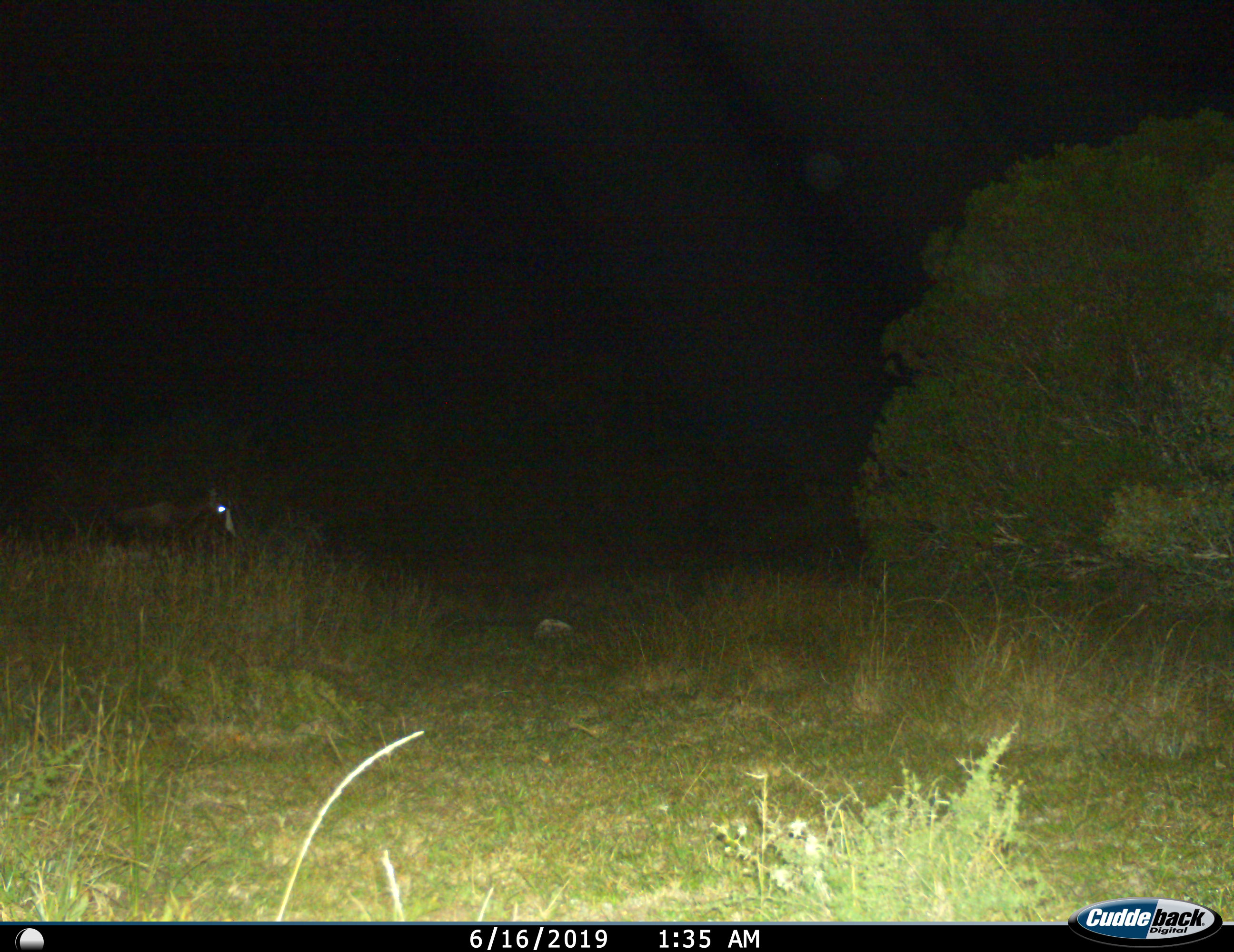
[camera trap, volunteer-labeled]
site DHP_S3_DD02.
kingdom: Animalia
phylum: Chordata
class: Mammalia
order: Artiodactyla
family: Bovidae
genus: Damaliscus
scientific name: Damaliscus pygargus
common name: bontebok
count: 1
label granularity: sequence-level